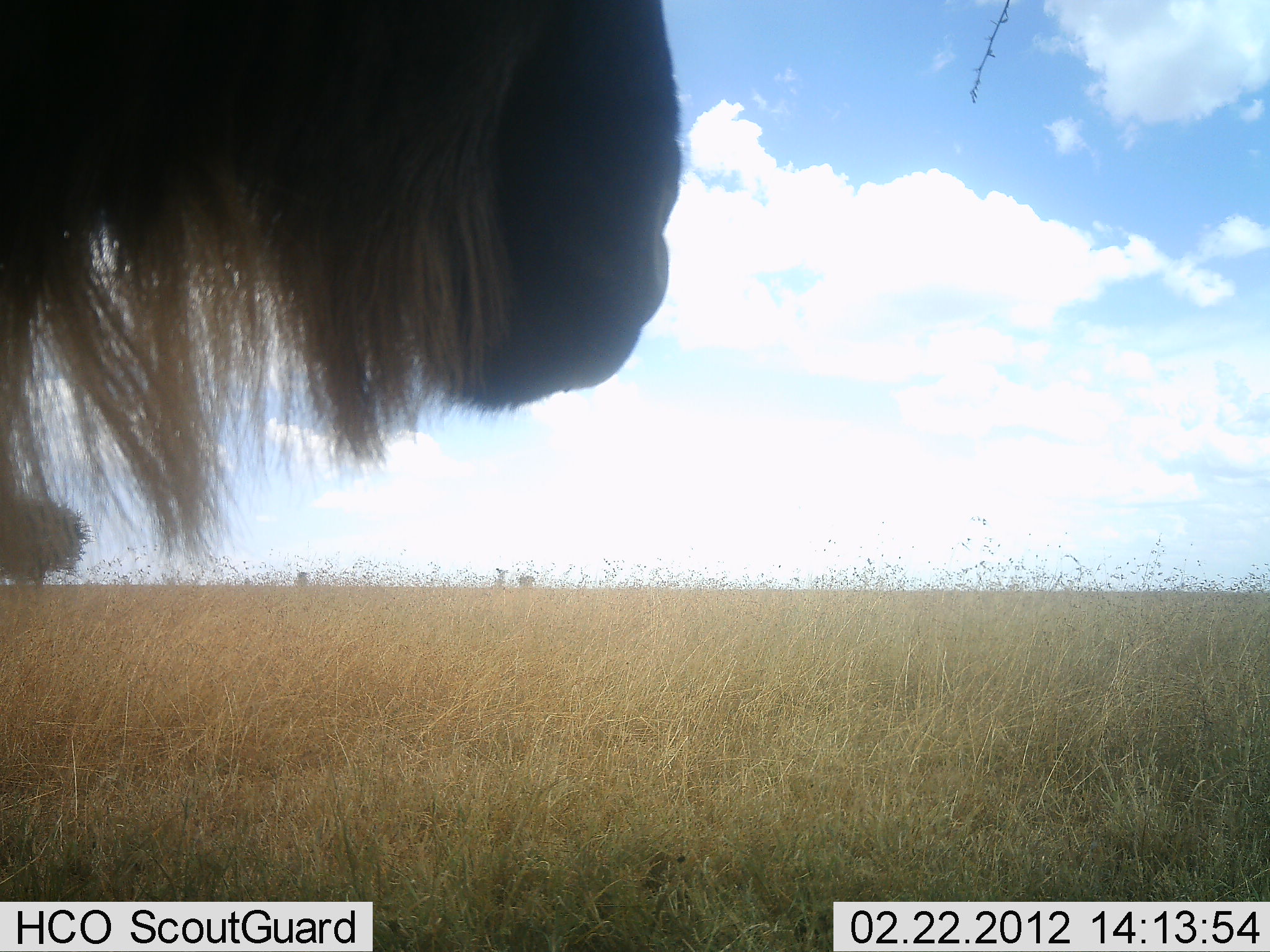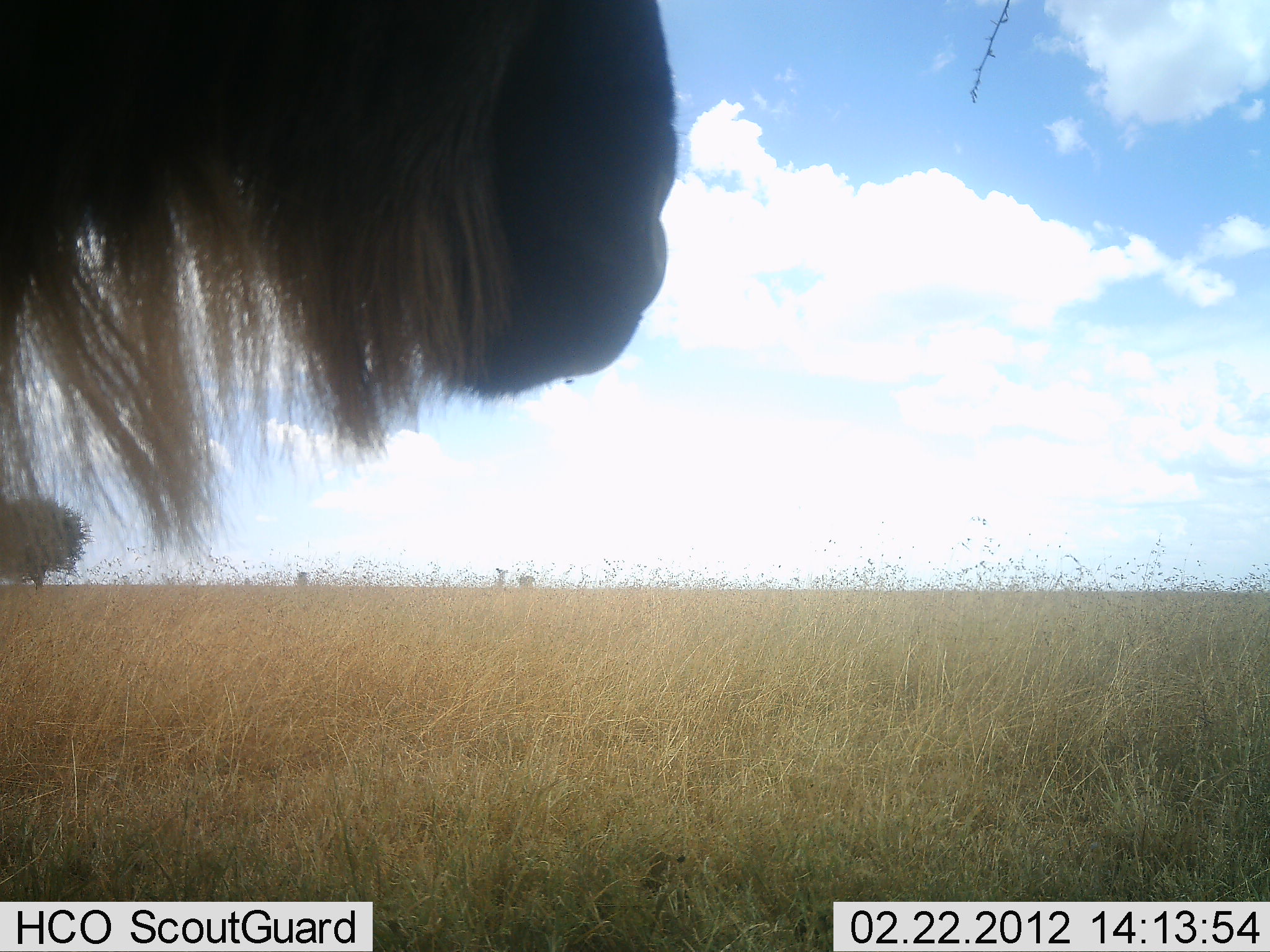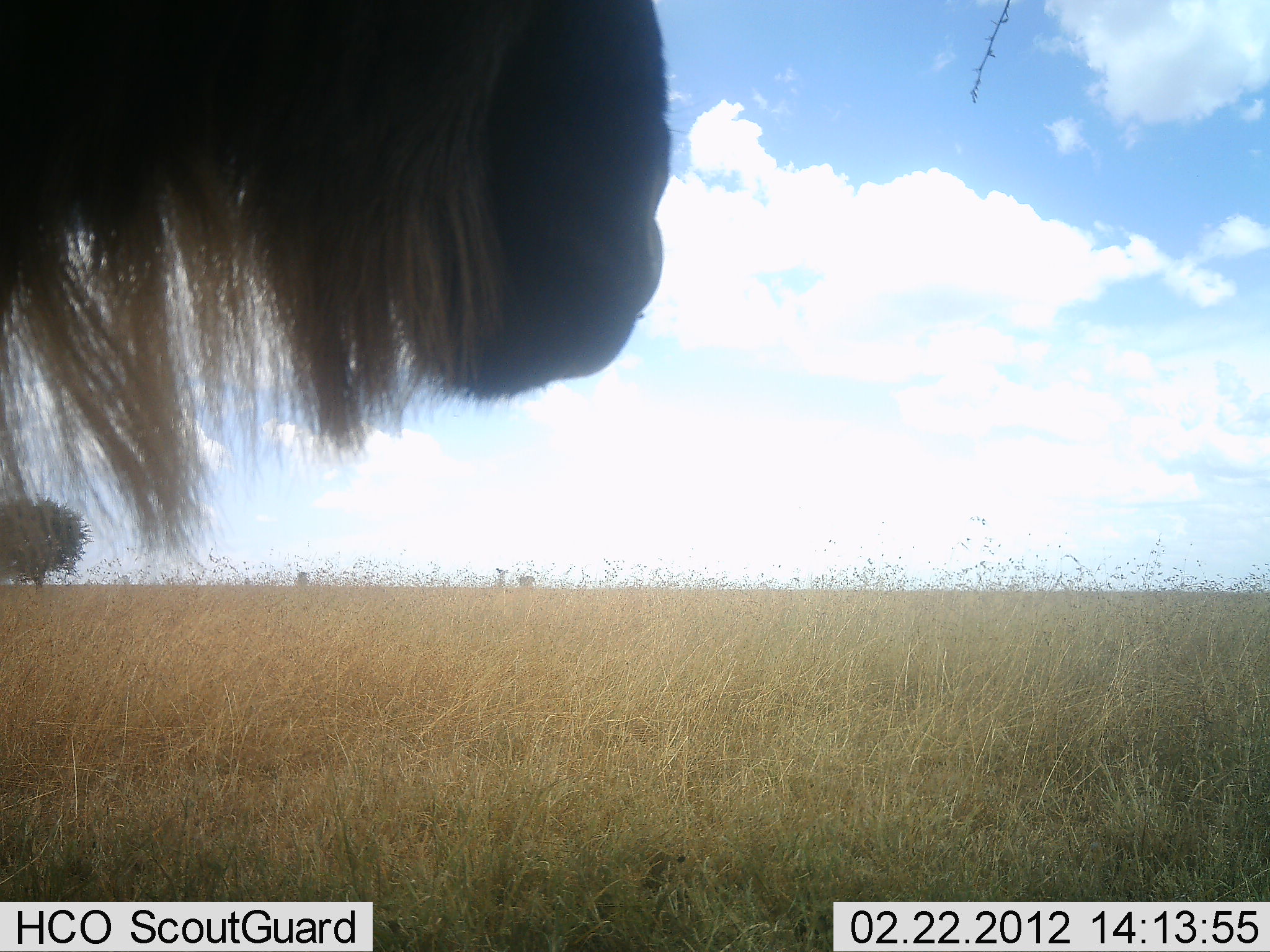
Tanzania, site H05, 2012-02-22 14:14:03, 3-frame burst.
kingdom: Animalia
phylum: Chordata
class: Mammalia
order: Artiodactyla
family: Bovidae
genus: Connochaetes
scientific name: Connochaetes taurinus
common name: blue wildebeest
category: wildebeest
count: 1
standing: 95%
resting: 5%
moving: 0%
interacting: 0%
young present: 0%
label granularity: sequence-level